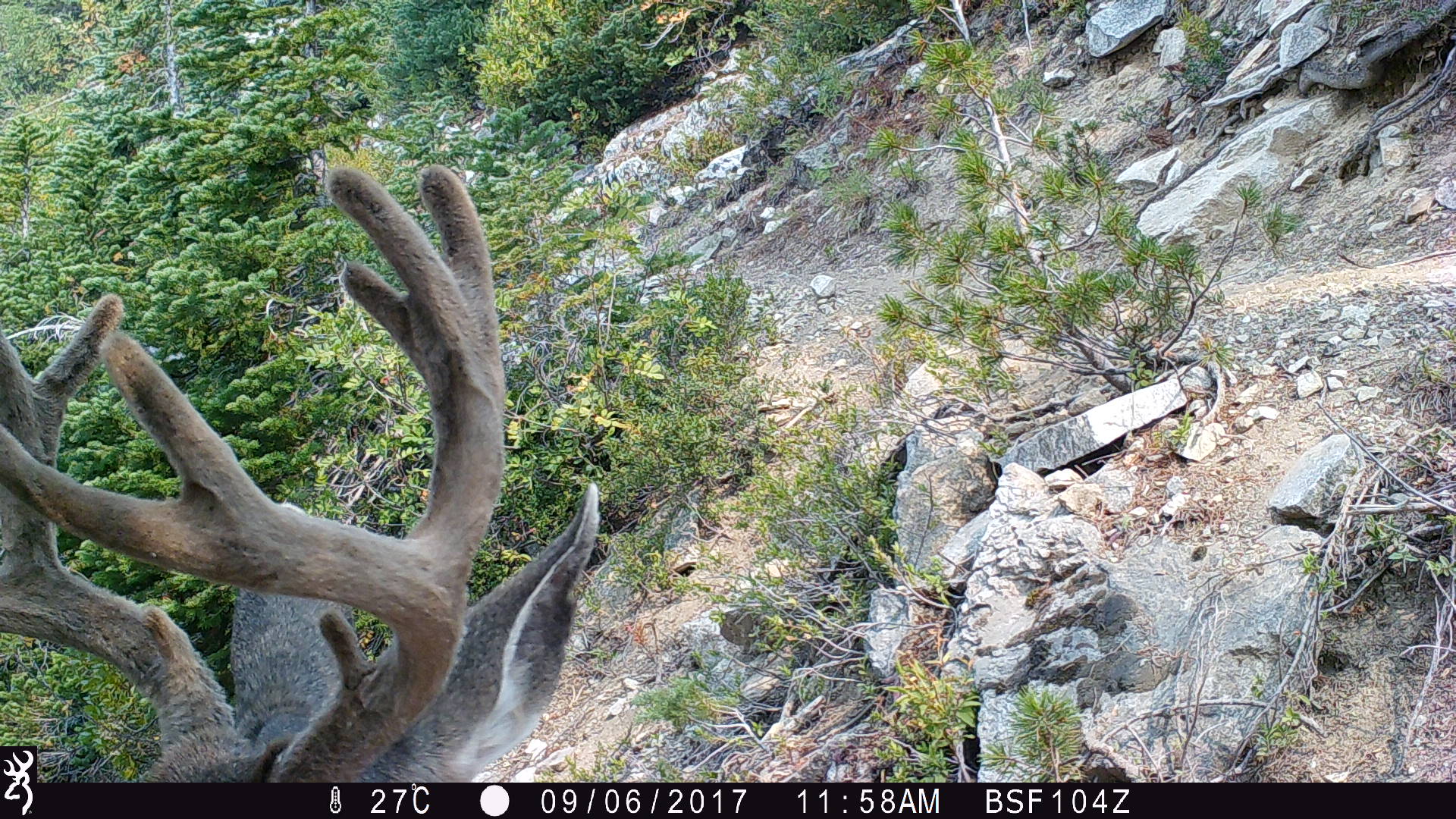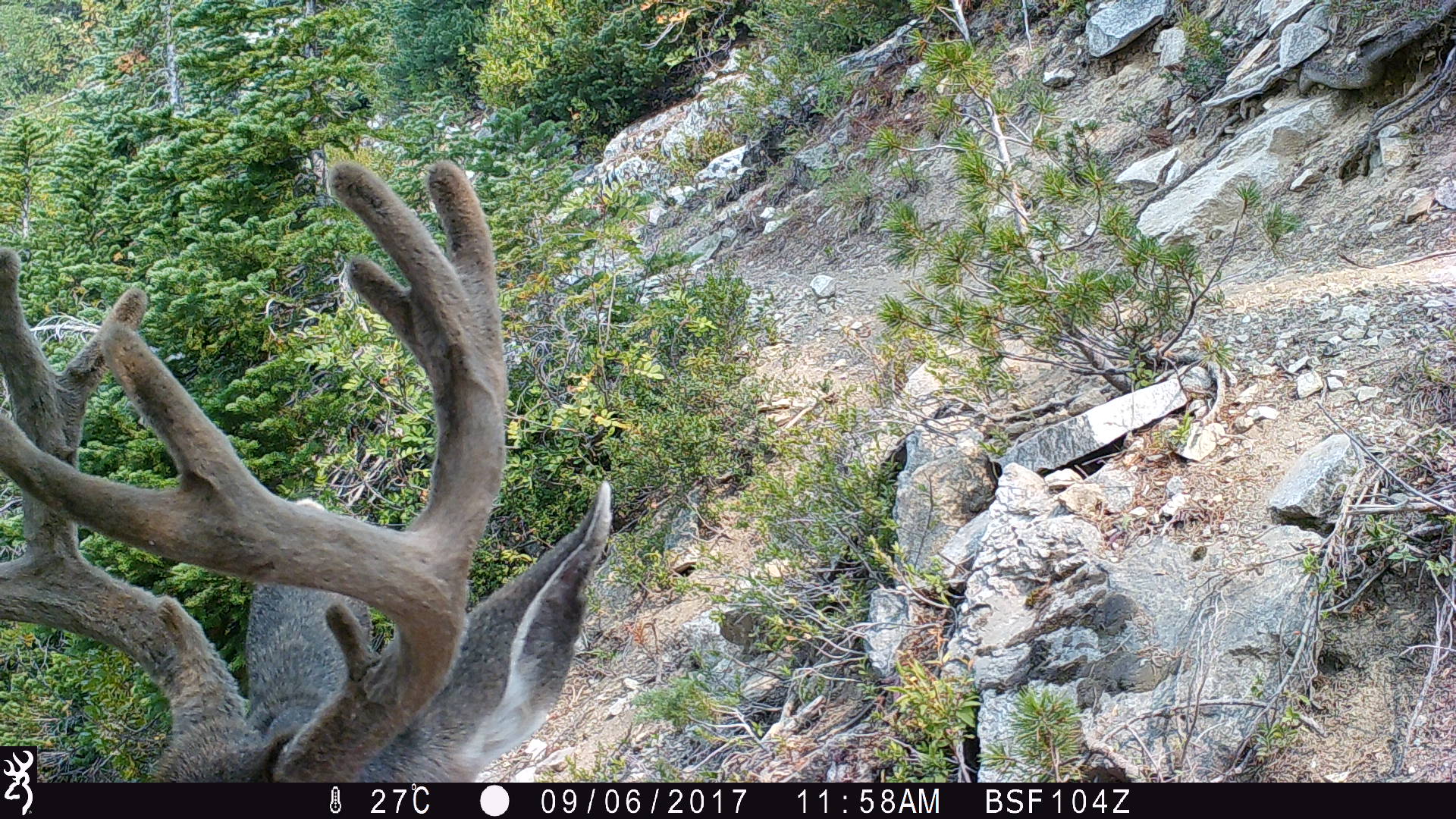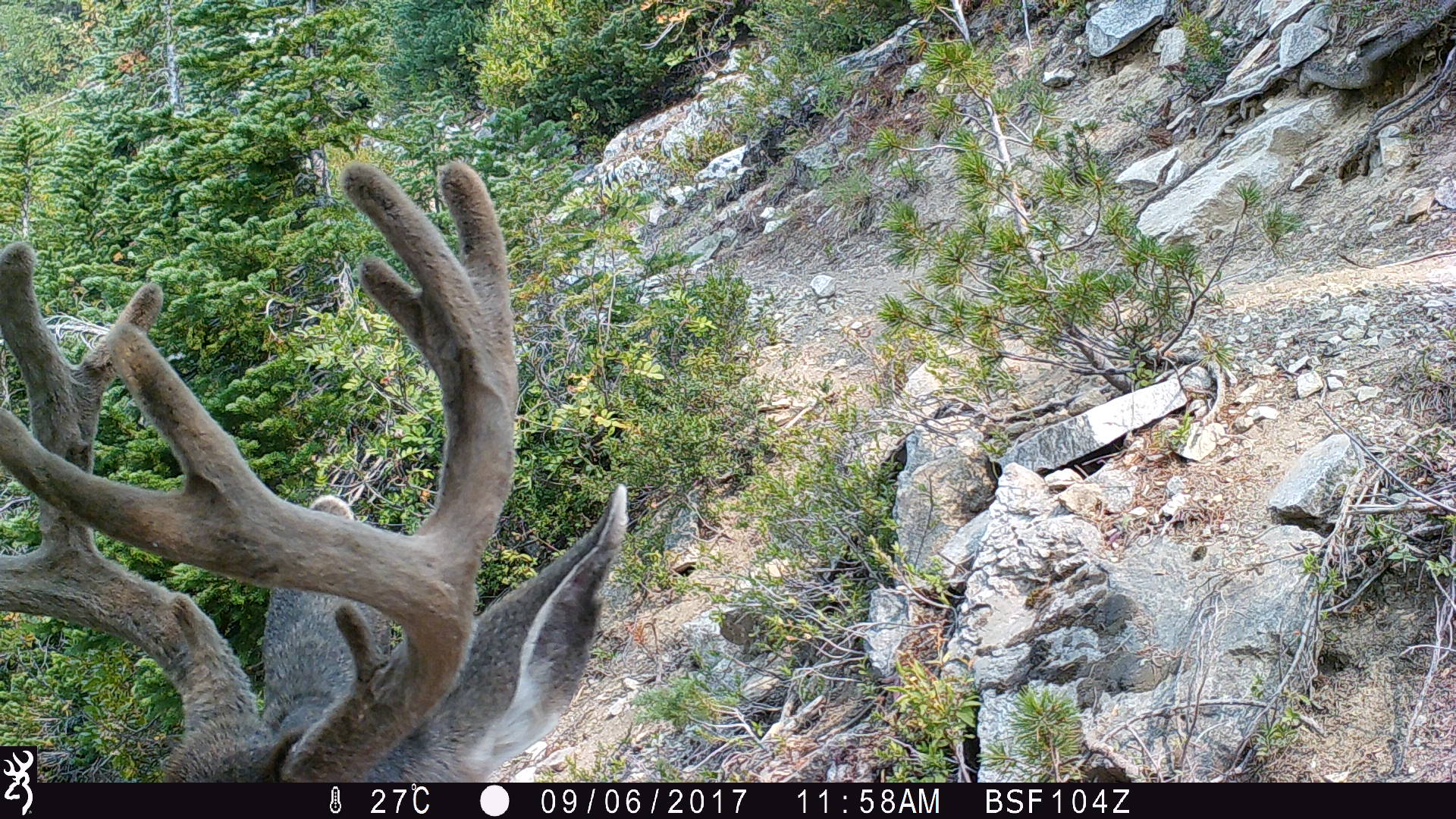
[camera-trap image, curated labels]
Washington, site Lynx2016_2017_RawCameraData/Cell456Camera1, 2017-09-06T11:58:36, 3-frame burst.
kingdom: Animalia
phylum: Chordata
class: Mammalia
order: Artiodactyla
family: Cervidae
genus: Odocoileus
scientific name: Odocoileus hemionus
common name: mule deer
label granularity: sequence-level